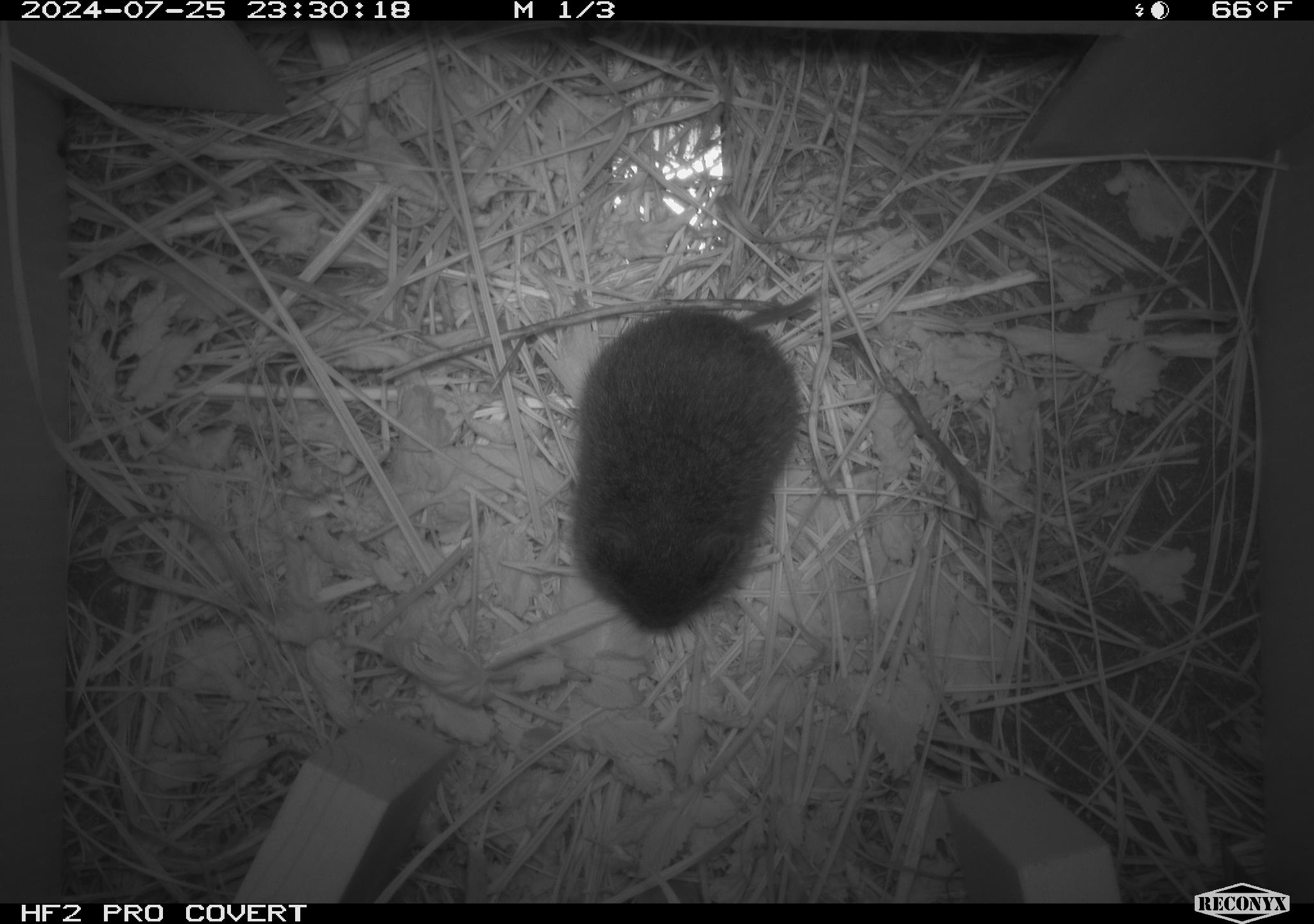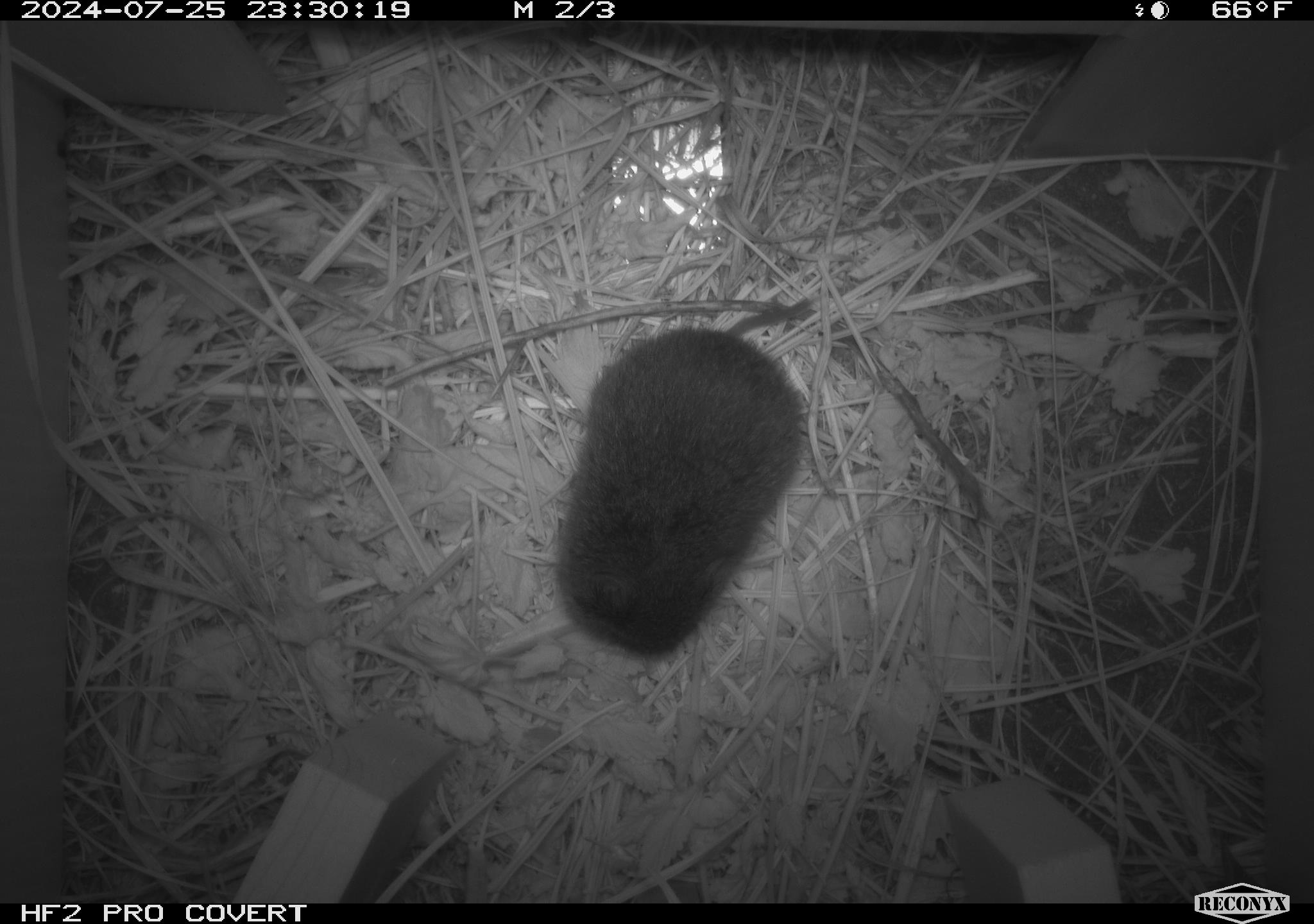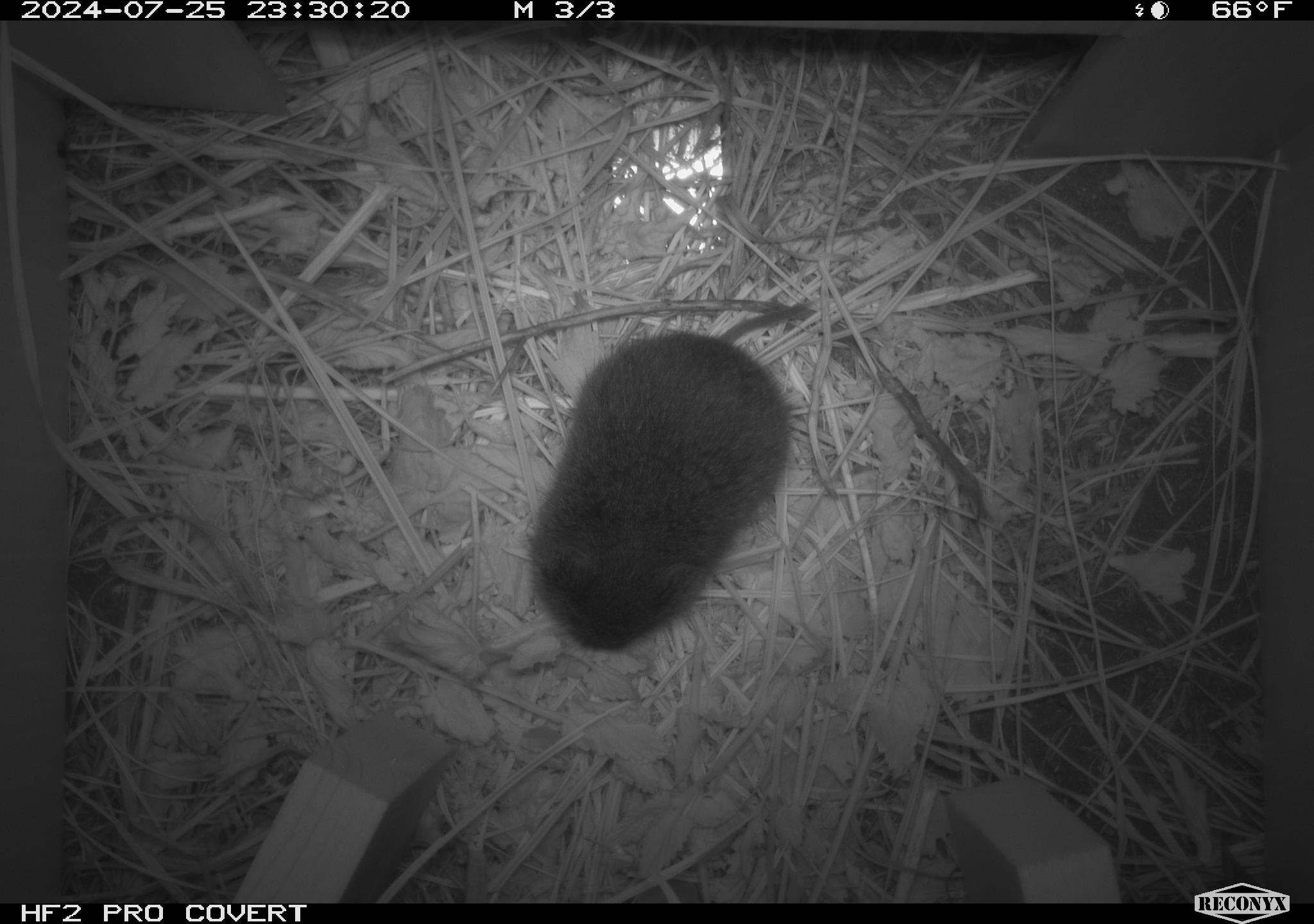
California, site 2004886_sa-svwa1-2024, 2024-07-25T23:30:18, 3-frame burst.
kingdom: Animalia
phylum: Chordata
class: Mammalia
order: Rodentia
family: Cricetidae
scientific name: Arvicolinae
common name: voles, lemmings, and muskrats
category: arvicolinae subfamily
Arvicolinae subfamily (voles, lemmings, and muskrats) (Arvicolinae).